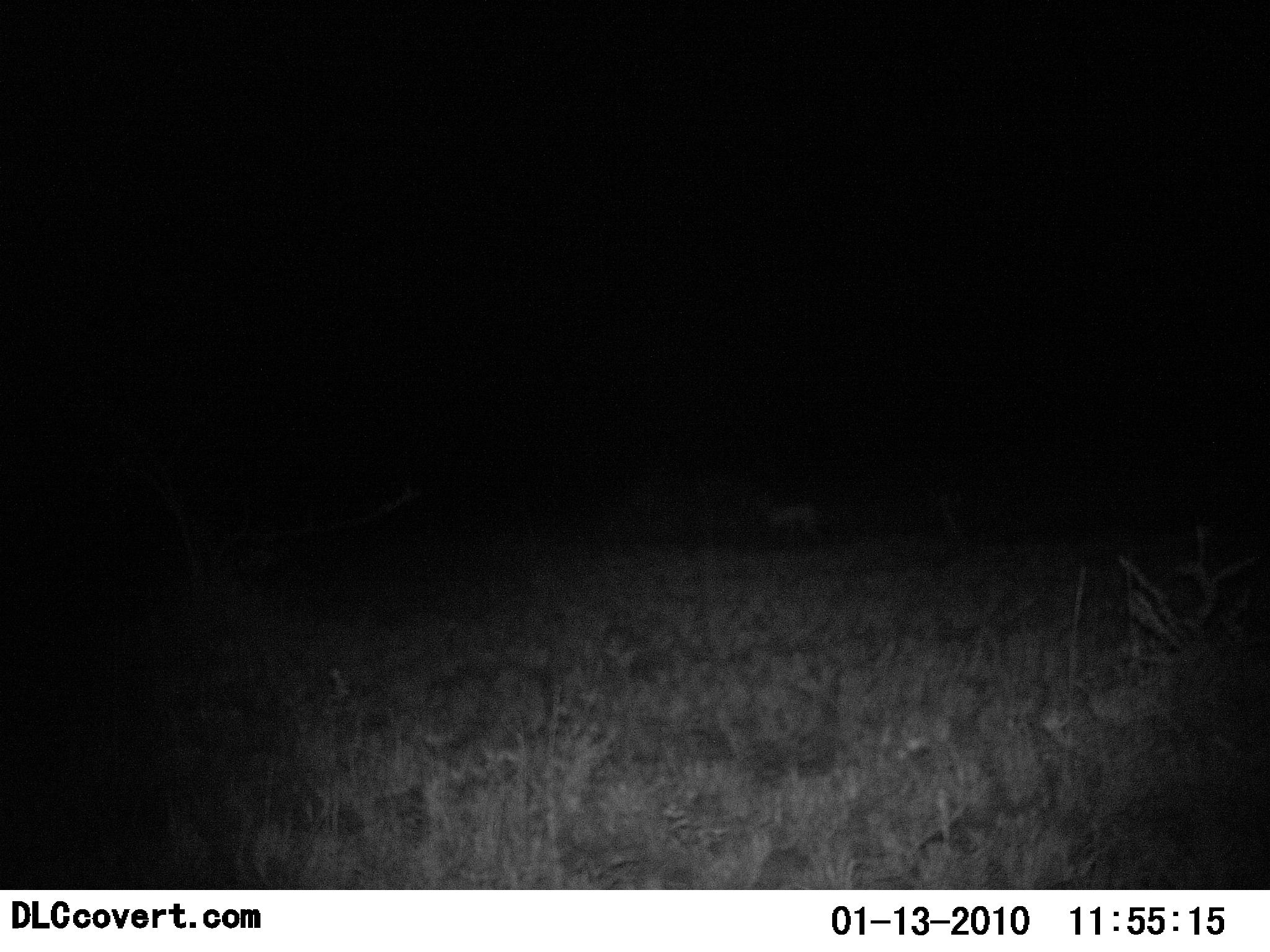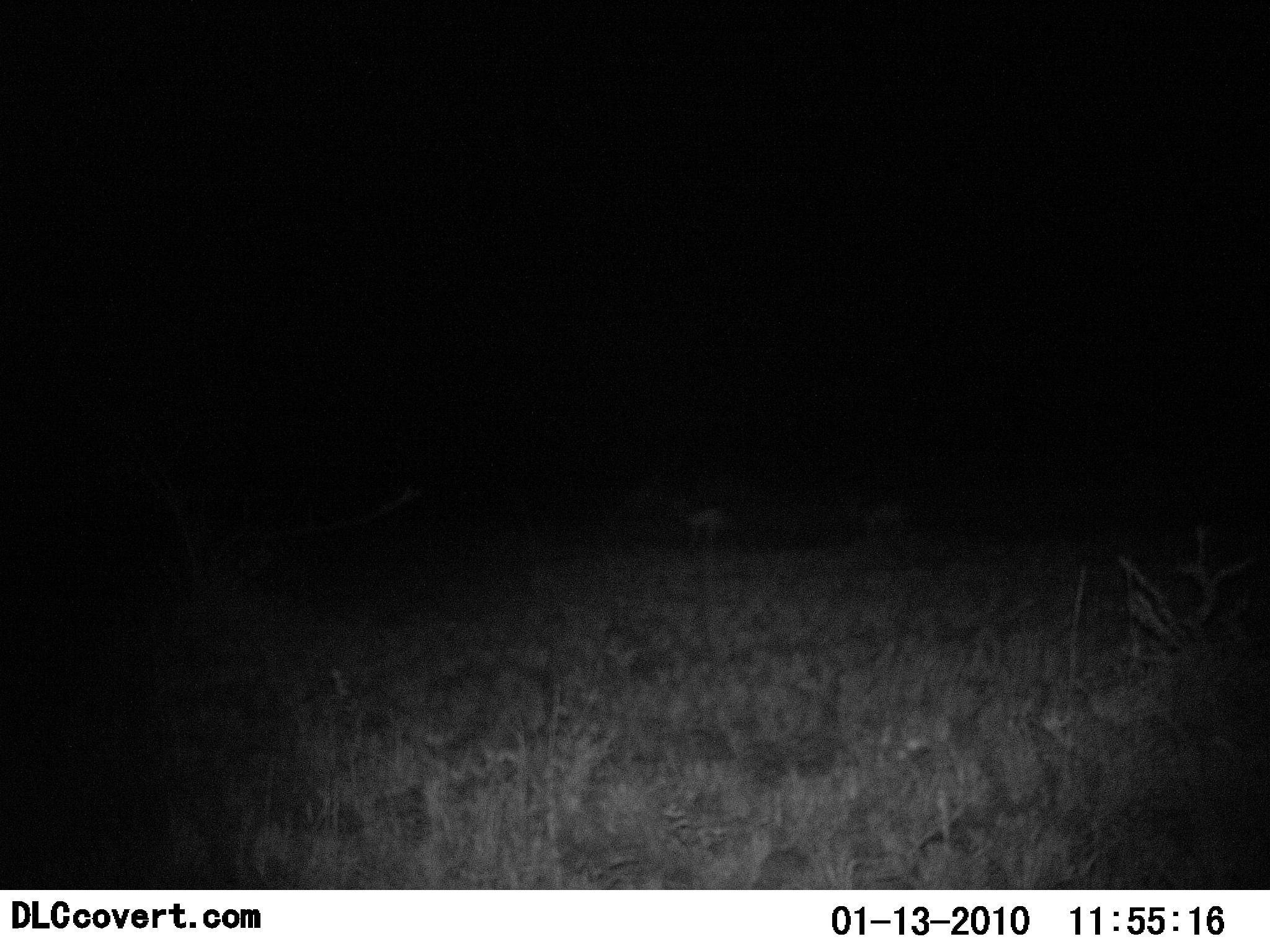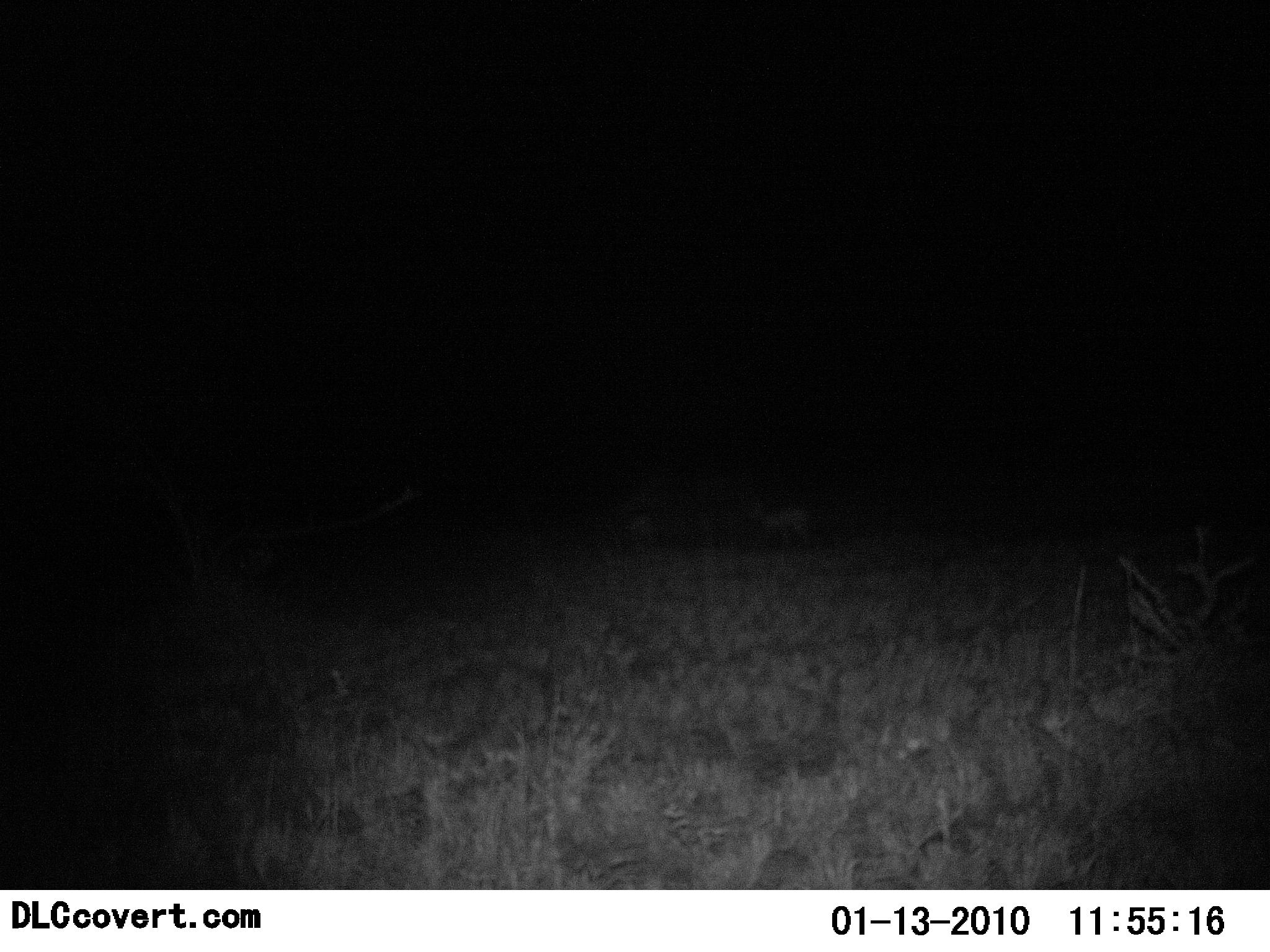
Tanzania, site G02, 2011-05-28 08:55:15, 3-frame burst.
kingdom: Animalia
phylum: Chordata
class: Mammalia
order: Artiodactyla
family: Bovidae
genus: Nanger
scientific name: Nanger granti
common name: grant's gazelle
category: gazellegrants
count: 2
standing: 0%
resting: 0%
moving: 100%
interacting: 0%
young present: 0%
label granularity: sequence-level